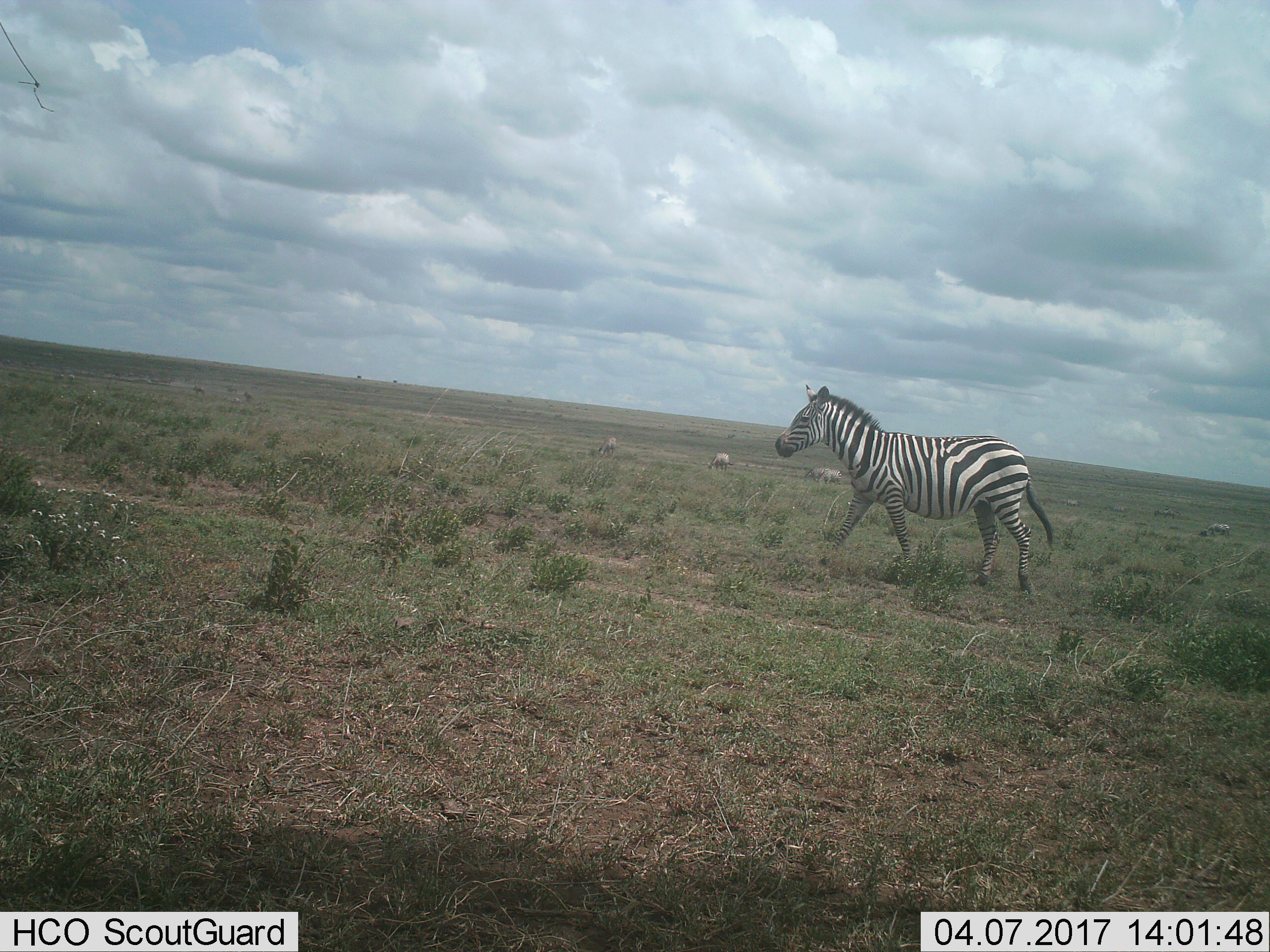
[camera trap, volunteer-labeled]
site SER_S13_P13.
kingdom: Animalia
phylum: Chordata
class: Mammalia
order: Perissodactyla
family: Equidae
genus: Equus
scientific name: Equus quagga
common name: plains zebra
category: zebraplains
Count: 6.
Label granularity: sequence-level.